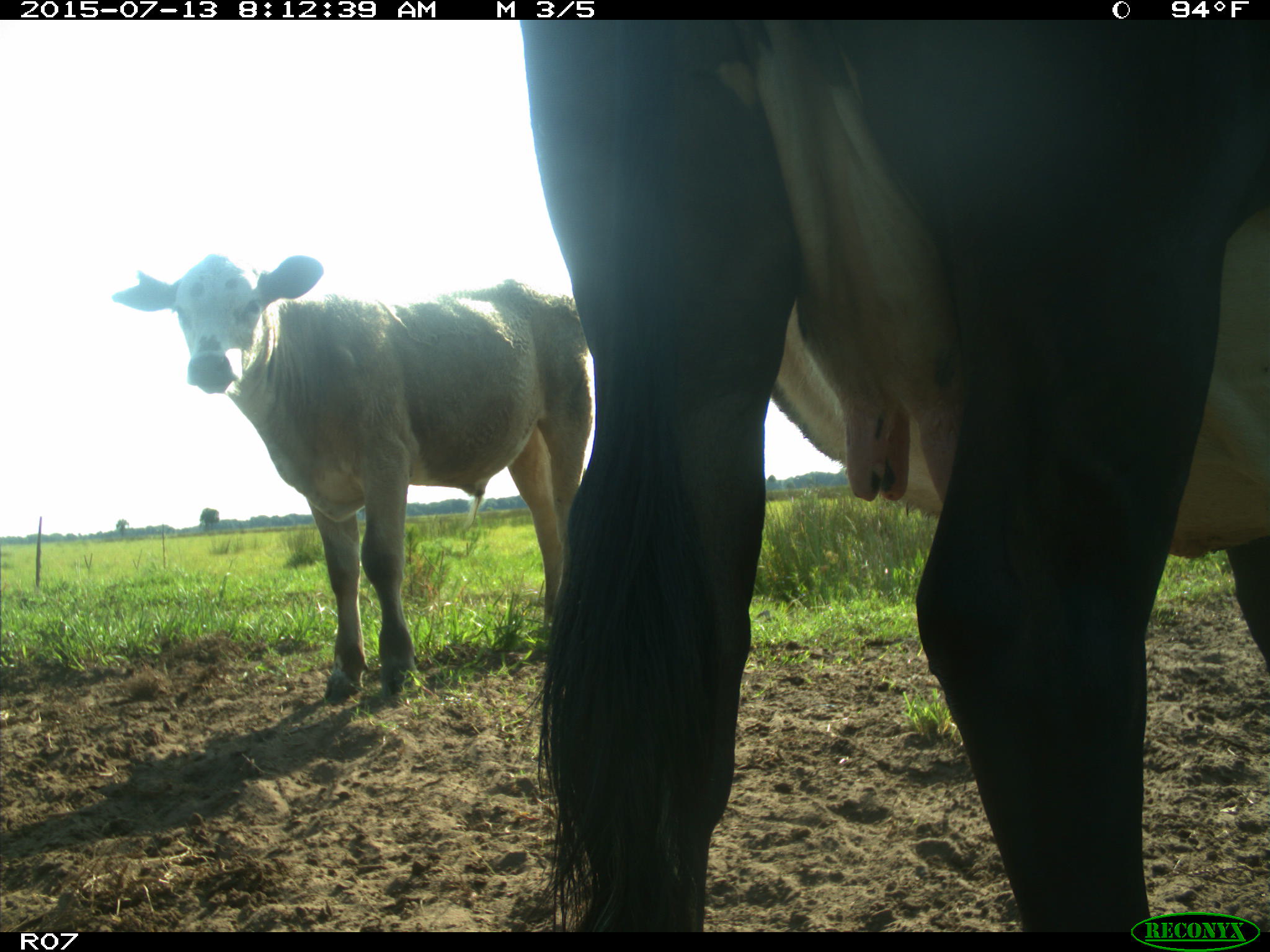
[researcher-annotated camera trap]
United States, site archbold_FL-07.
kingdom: Animalia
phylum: Chordata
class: Mammalia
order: Artiodactyla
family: Bovidae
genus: Bos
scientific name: Bos taurus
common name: domestic cow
Bos taurus (domestic cow).